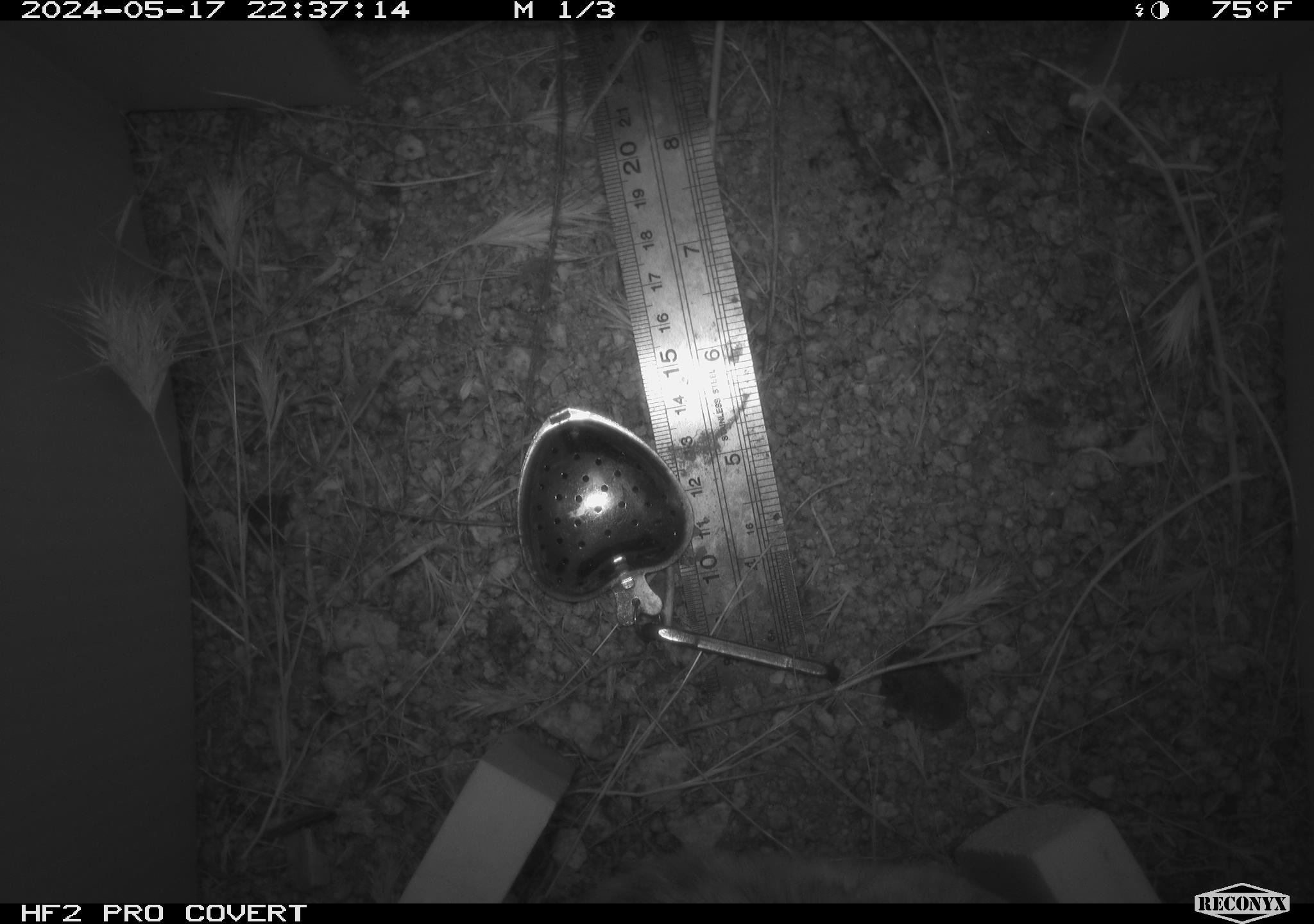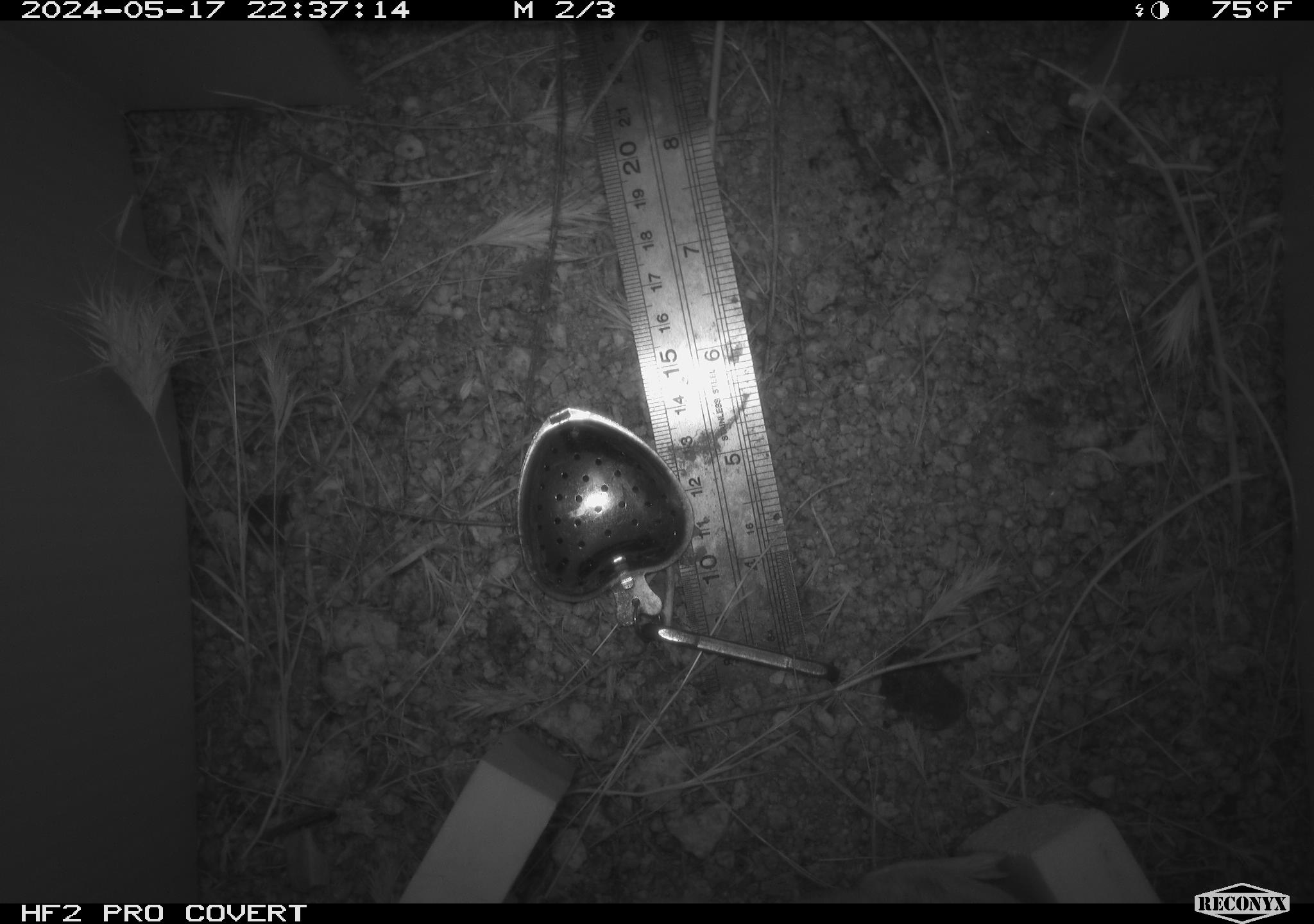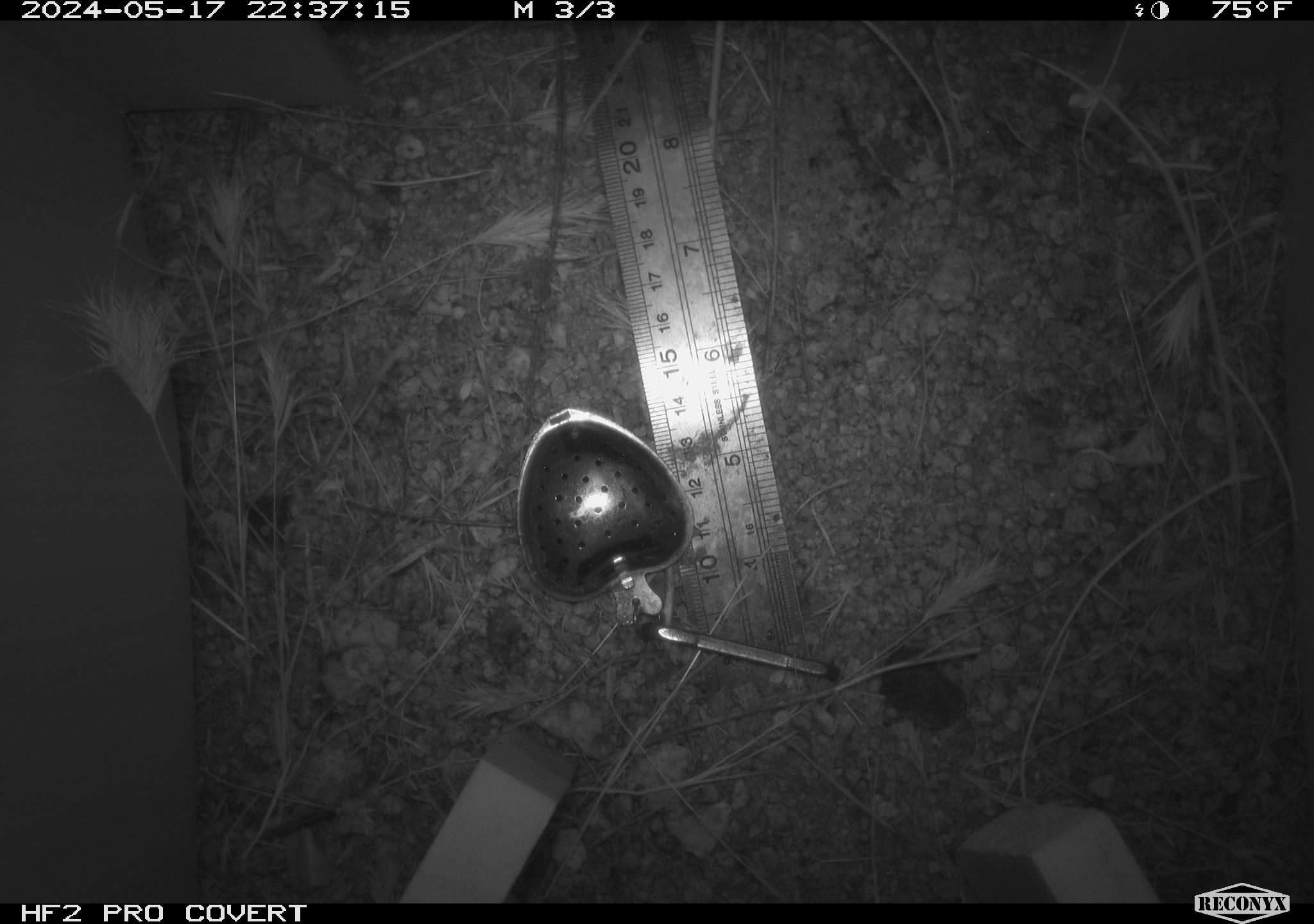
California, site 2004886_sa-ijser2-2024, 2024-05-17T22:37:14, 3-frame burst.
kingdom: Animalia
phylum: Chordata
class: Mammalia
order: Rodentia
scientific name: Rodentia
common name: woodrat or rat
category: woodrat or rat species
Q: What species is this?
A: Woodrat or rat species (woodrat or rat) (Rodentia).